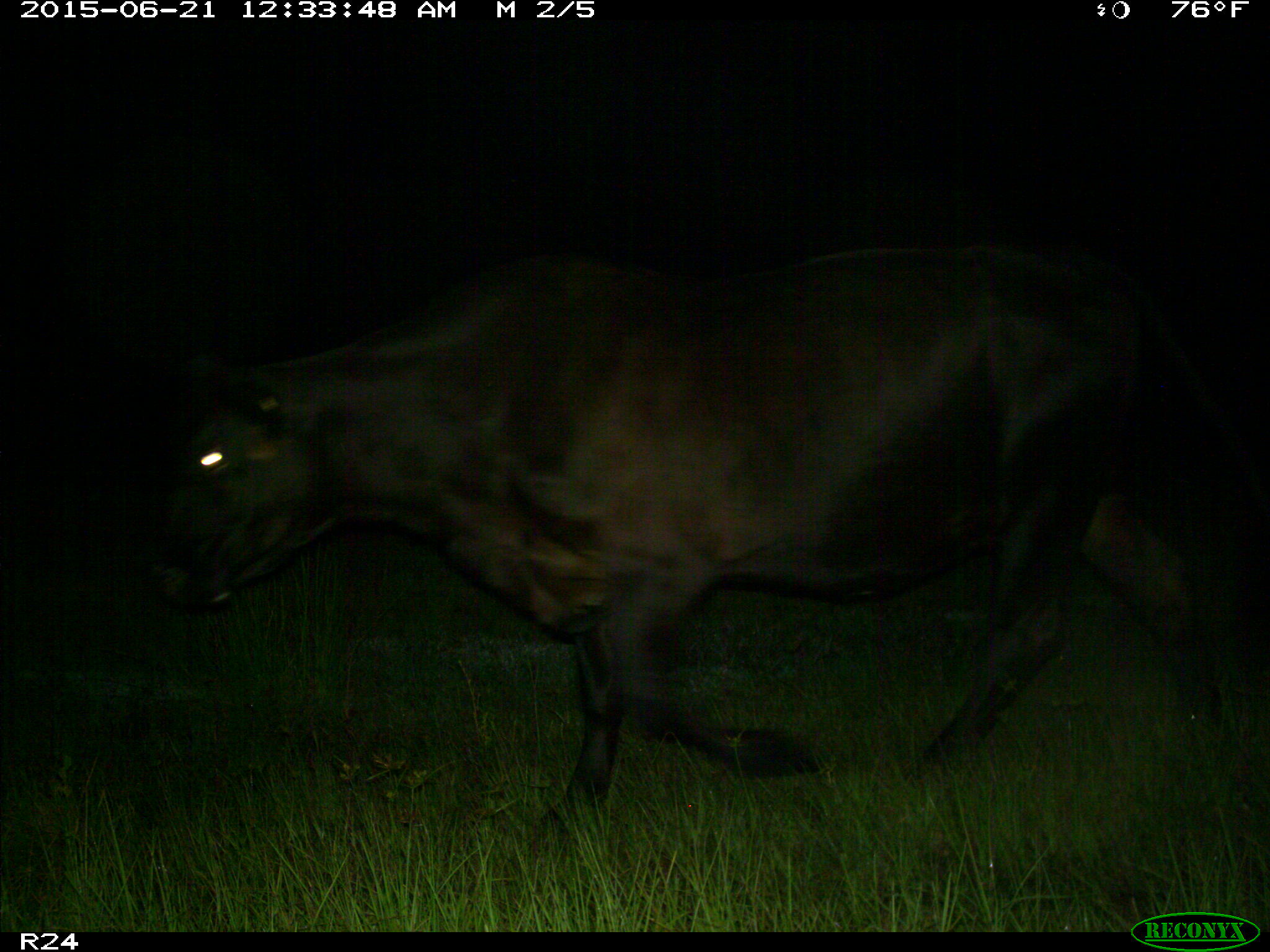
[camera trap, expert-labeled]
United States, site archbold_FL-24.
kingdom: Animalia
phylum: Chordata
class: Mammalia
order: Artiodactyla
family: Bovidae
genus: Bos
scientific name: Bos taurus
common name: domestic cow